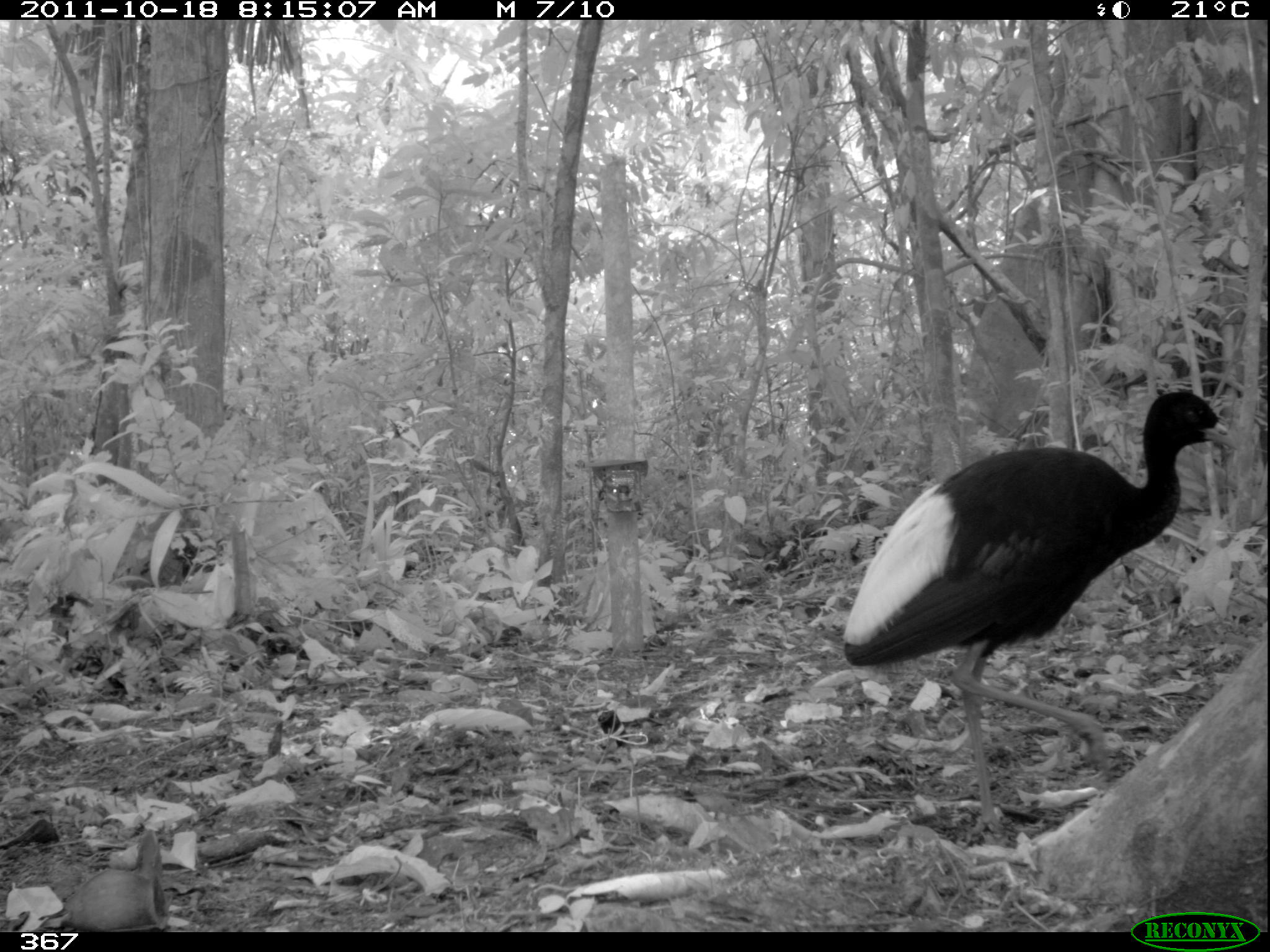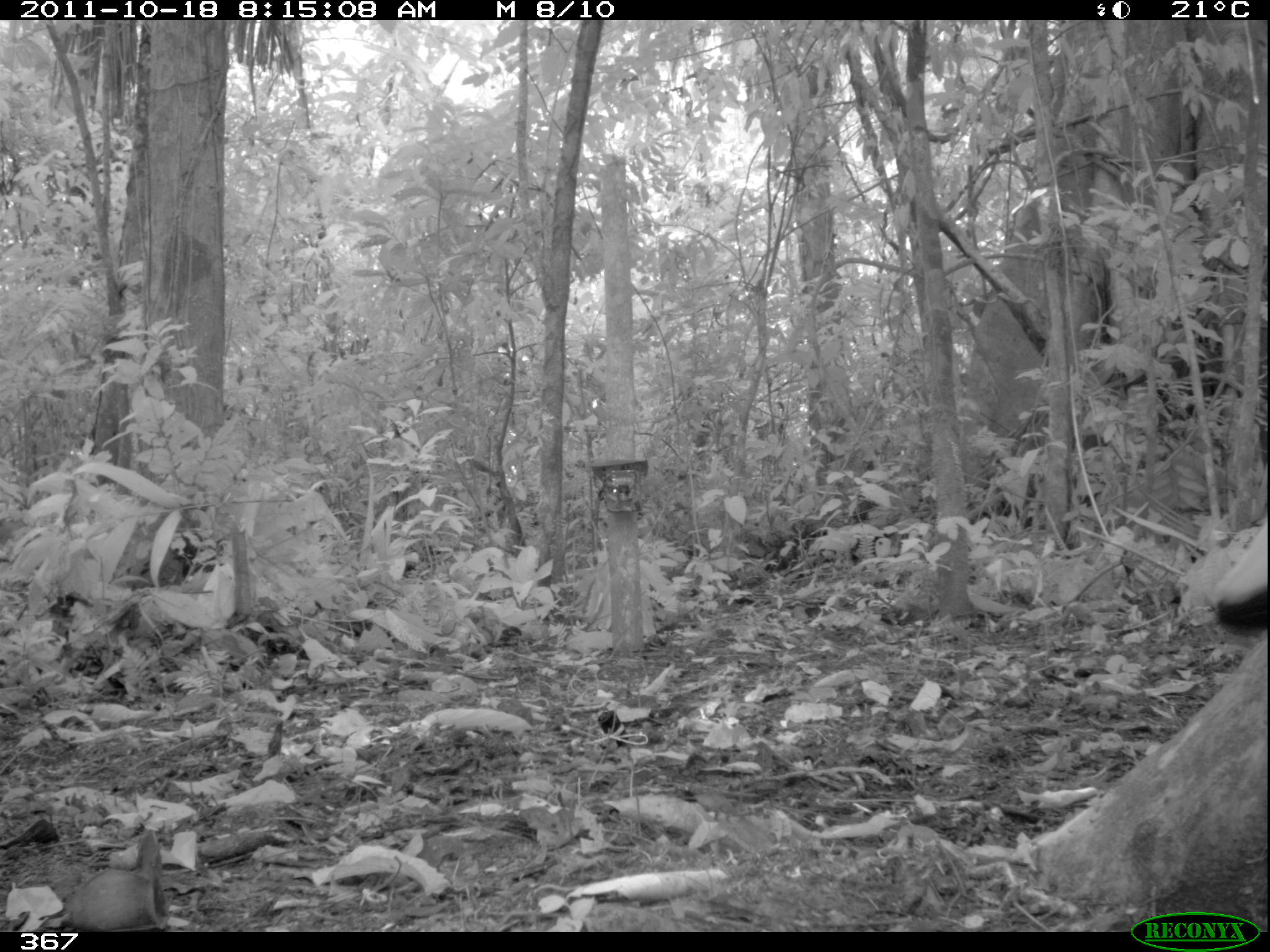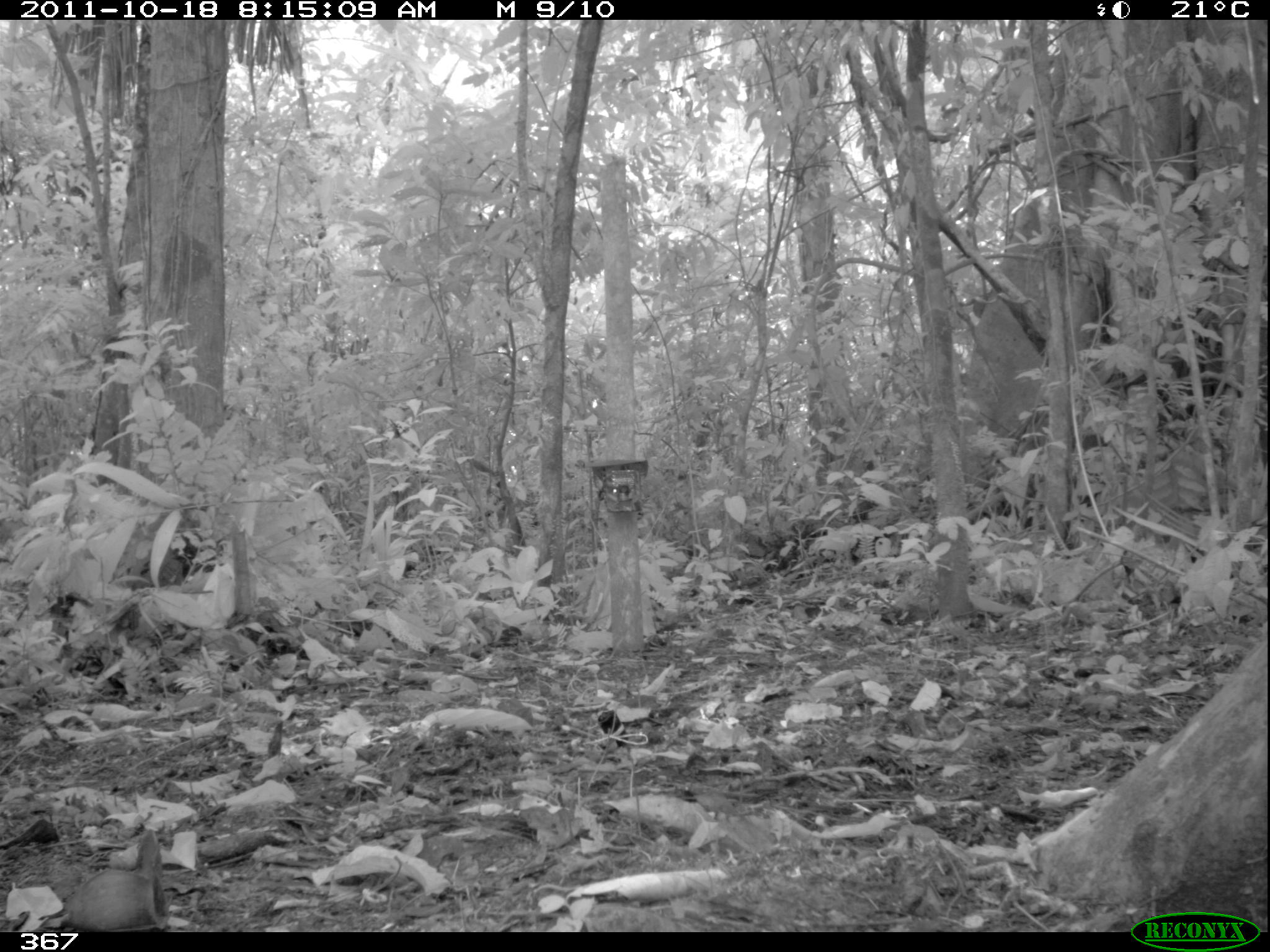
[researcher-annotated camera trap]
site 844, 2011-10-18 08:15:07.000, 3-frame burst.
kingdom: Animalia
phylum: Chordata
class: Aves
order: Gruiformes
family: Psophiidae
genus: Psophia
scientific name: Psophia leucoptera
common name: pale-winged trumpeter